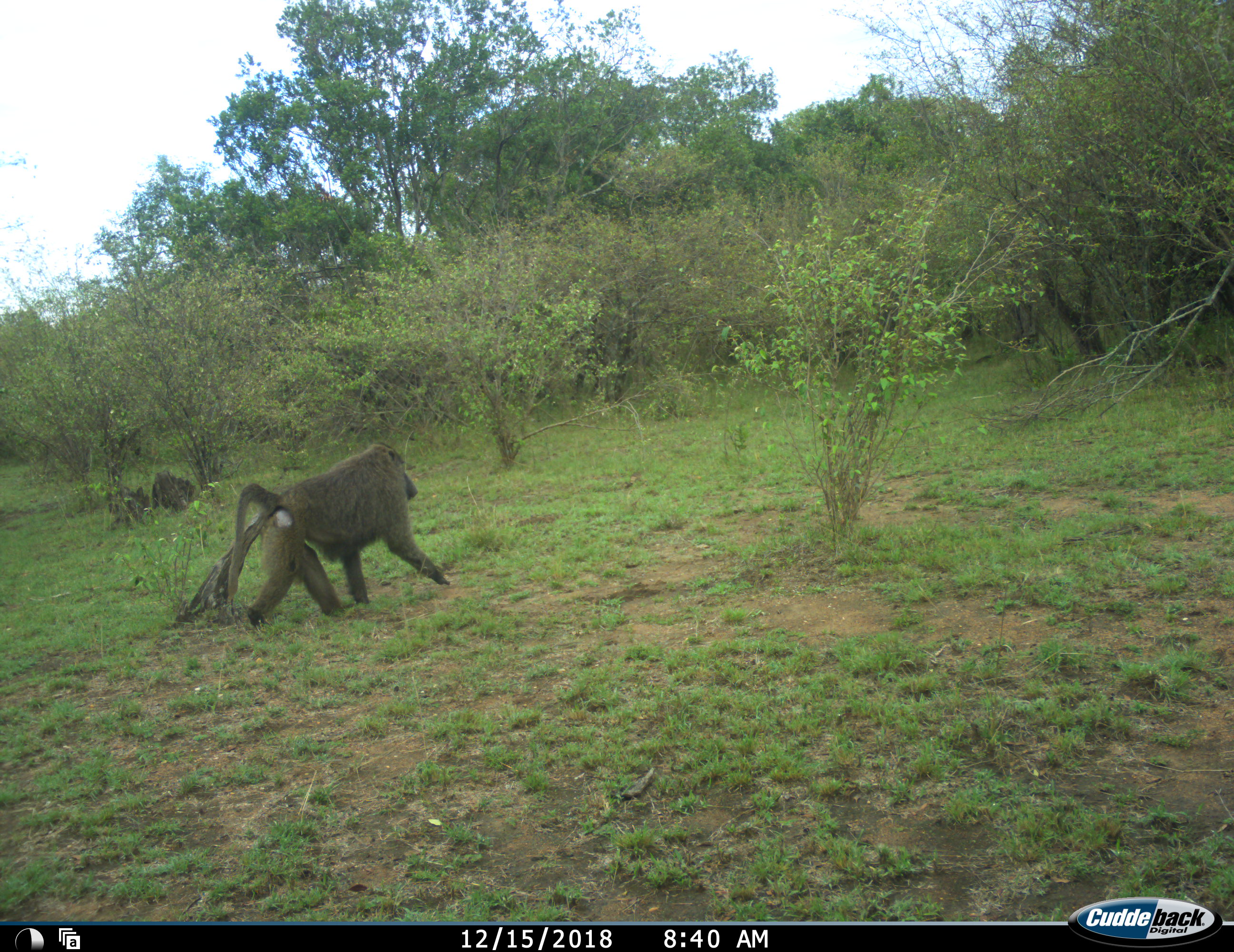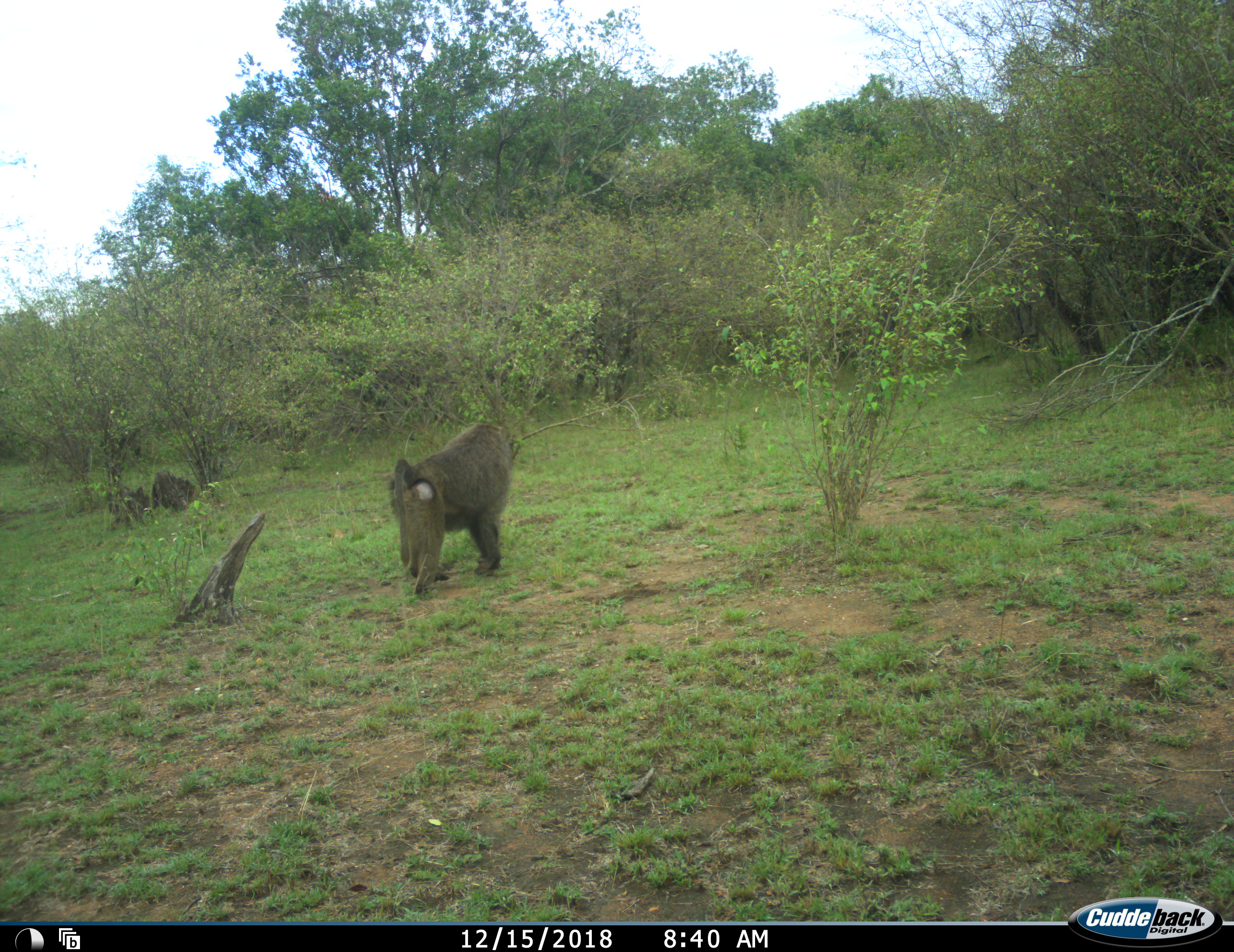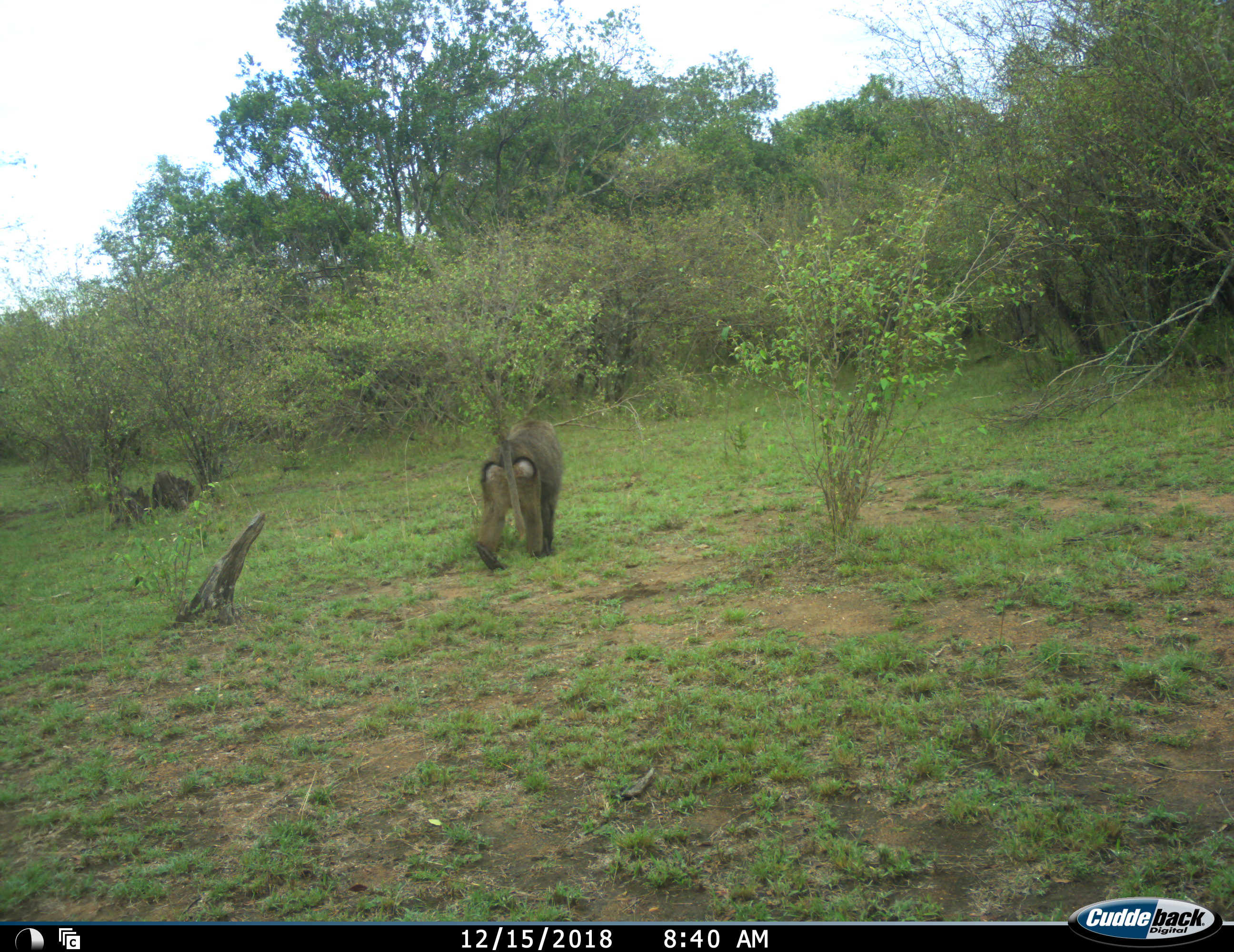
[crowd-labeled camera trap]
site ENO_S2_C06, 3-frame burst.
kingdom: Animalia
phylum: Chordata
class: Mammalia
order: Primates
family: Cercopithecidae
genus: Papio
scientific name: Papio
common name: baboon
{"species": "baboon (Papio)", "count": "1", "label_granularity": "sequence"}